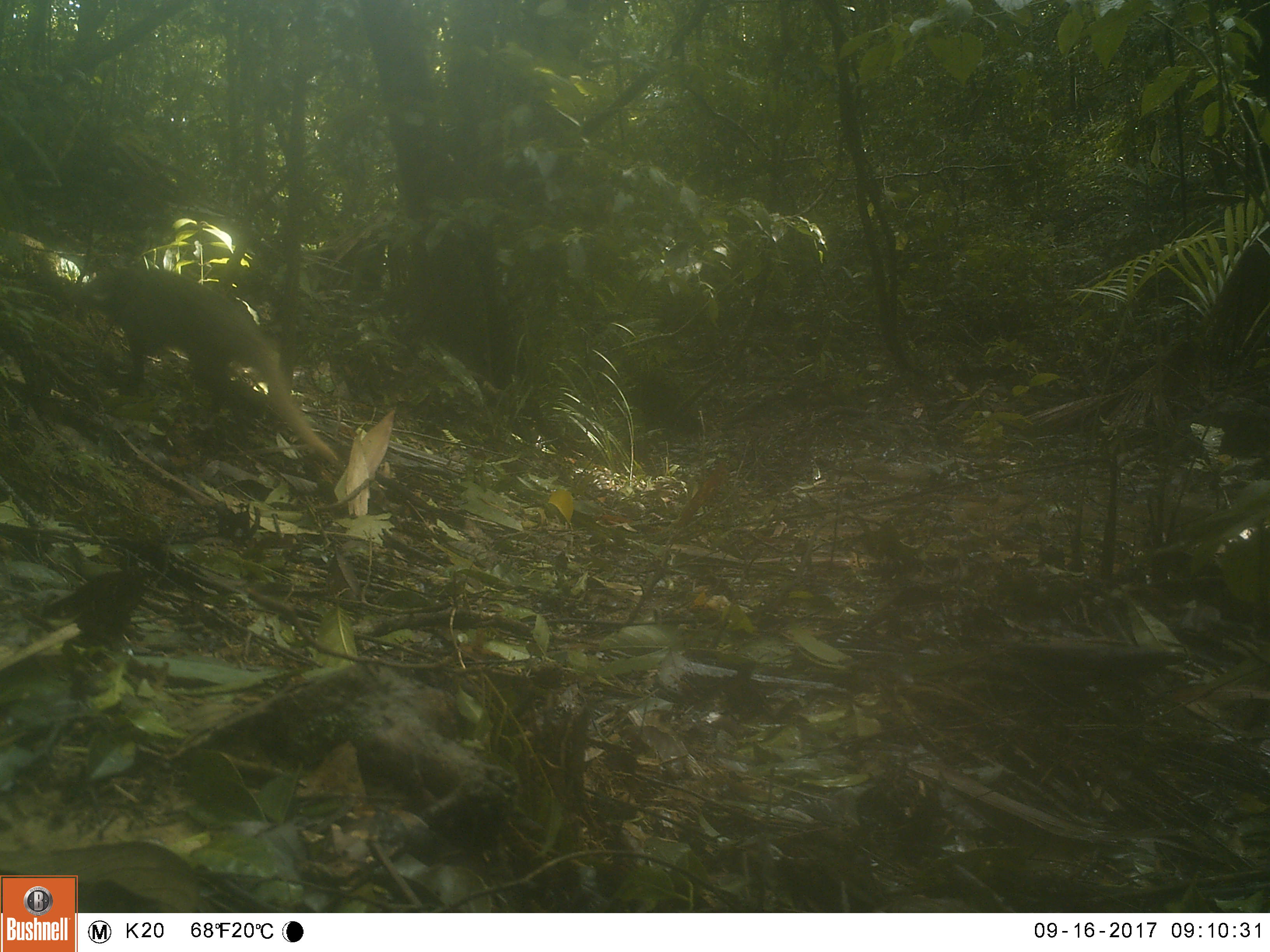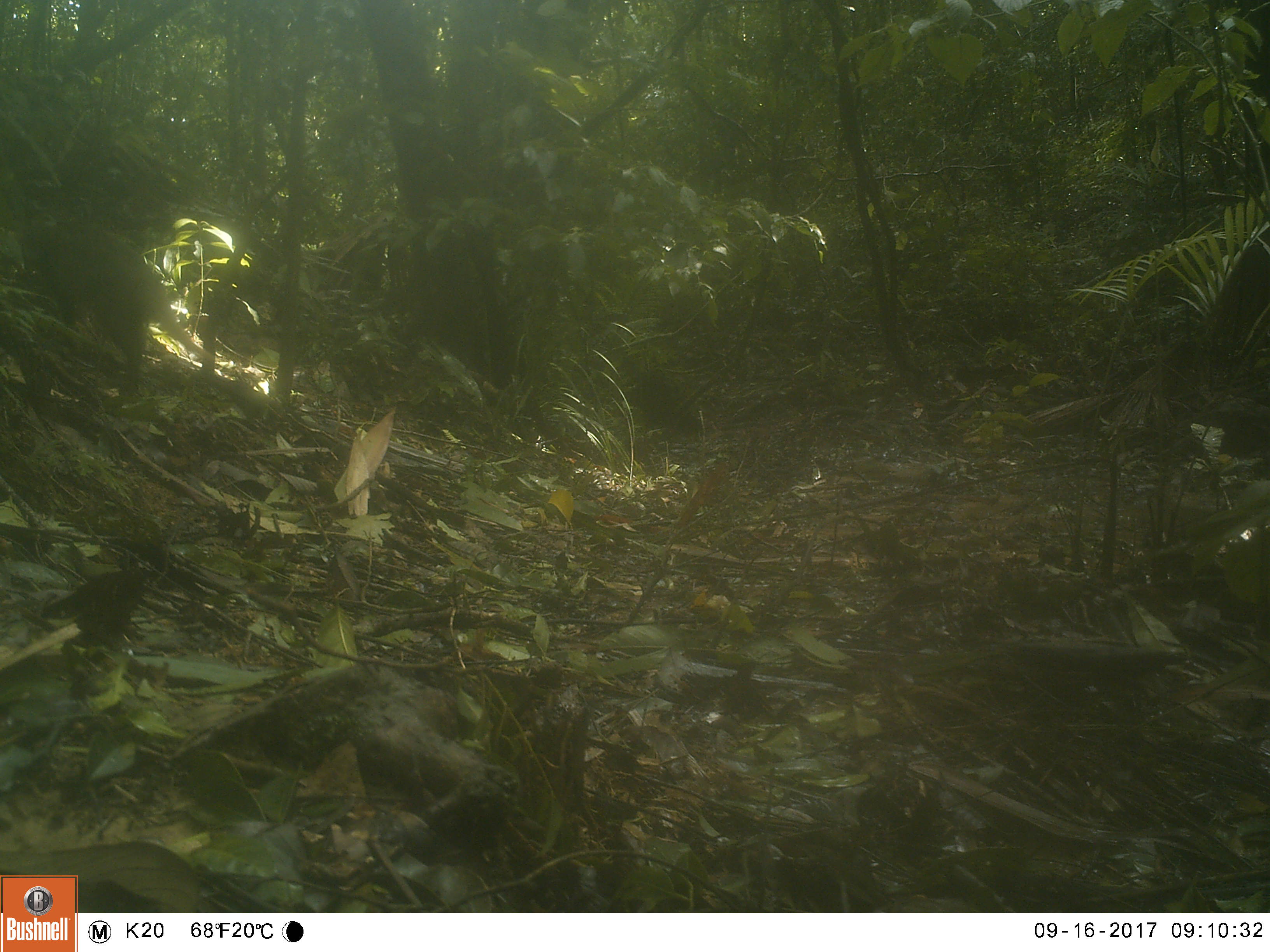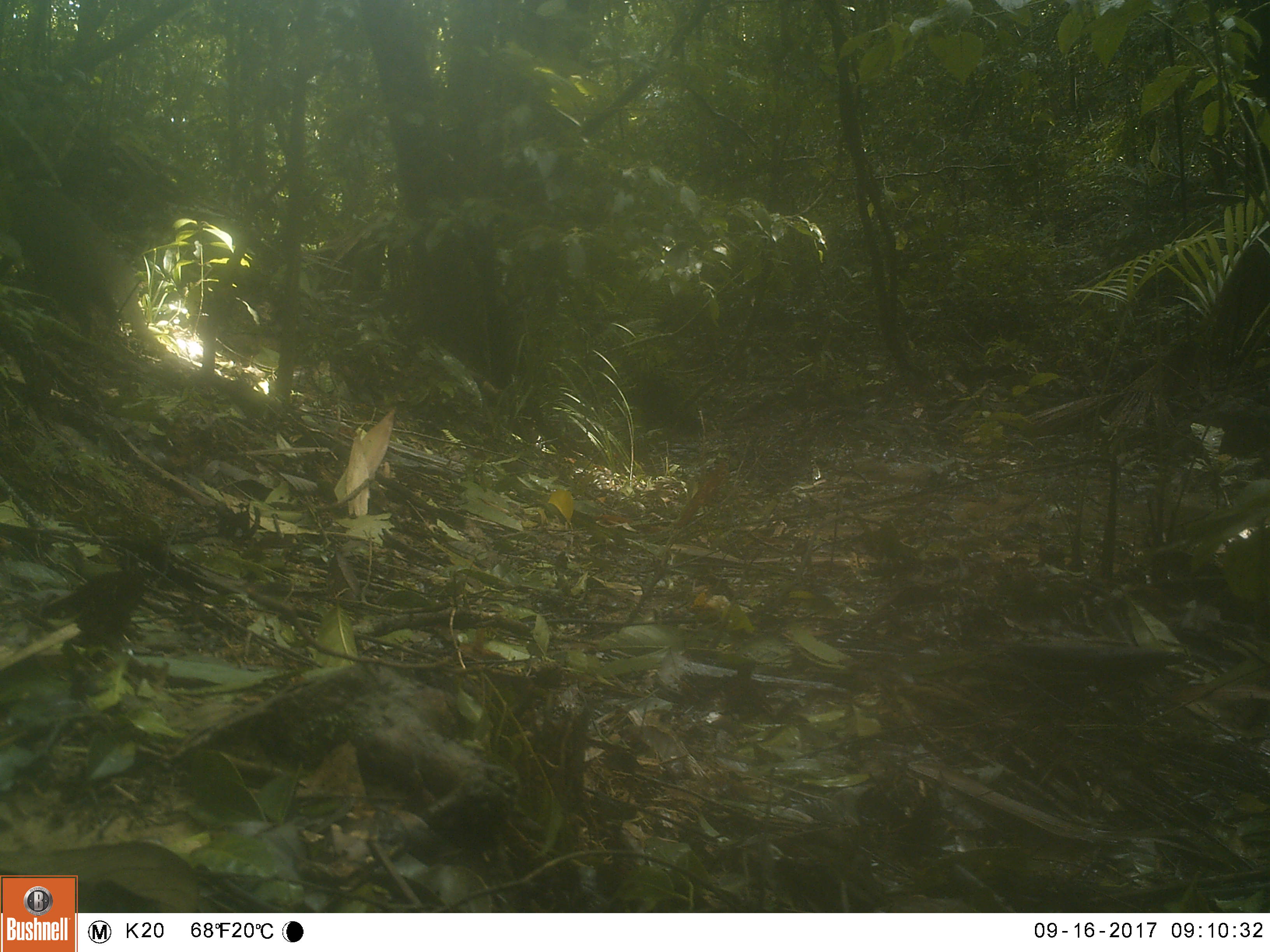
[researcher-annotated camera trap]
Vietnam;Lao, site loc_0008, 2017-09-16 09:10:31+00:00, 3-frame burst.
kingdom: Animalia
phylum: Chordata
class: Mammalia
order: Carnivora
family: Herpestidae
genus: Urva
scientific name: Urva urva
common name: crab-eating mongoose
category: crab eating mongoose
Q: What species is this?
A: Crab eating mongoose (crab-eating mongoose) (Urva urva).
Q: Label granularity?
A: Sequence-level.